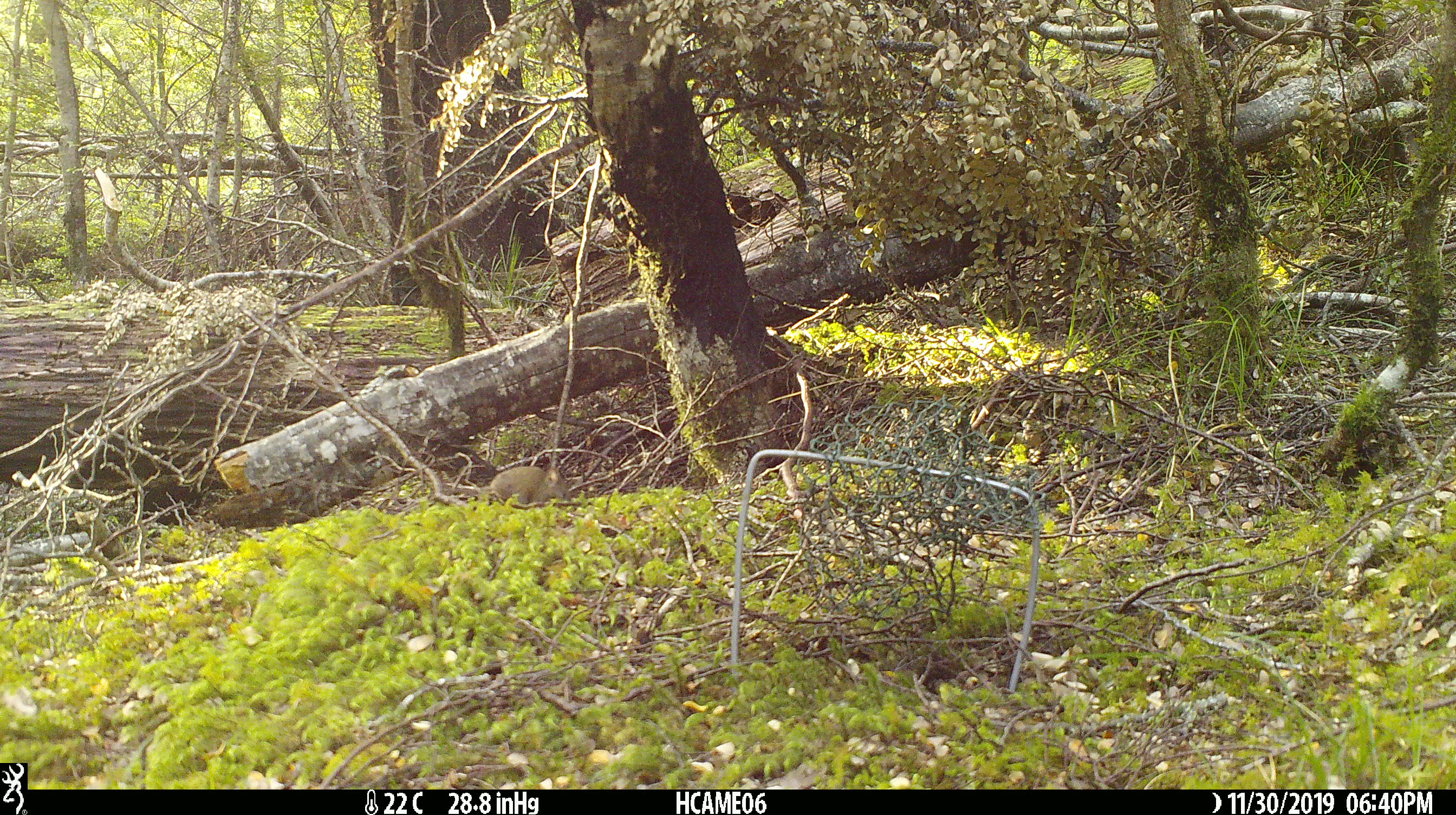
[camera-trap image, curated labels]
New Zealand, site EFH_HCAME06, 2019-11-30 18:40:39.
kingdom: Animalia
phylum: Chordata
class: Mammalia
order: Rodentia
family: Muridae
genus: Mus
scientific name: Mus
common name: mouse